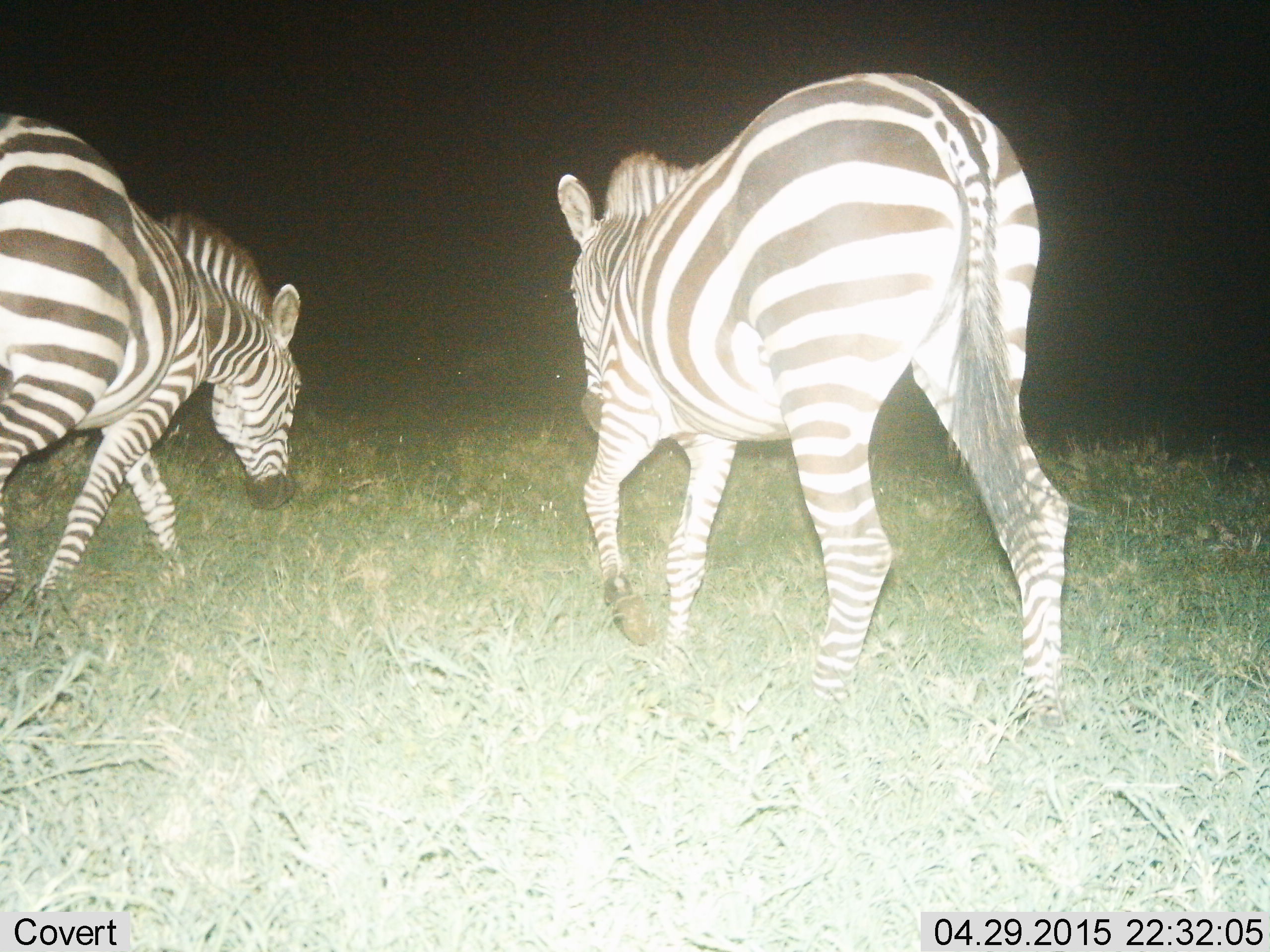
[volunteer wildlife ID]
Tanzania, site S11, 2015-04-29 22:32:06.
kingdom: Animalia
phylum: Chordata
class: Mammalia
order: Perissodactyla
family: Equidae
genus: Equus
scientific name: Equus quagga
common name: plains zebra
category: zebra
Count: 2.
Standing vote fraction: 0%.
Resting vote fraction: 0%.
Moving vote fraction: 70%.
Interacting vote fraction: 0%.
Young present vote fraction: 0%.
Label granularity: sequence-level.